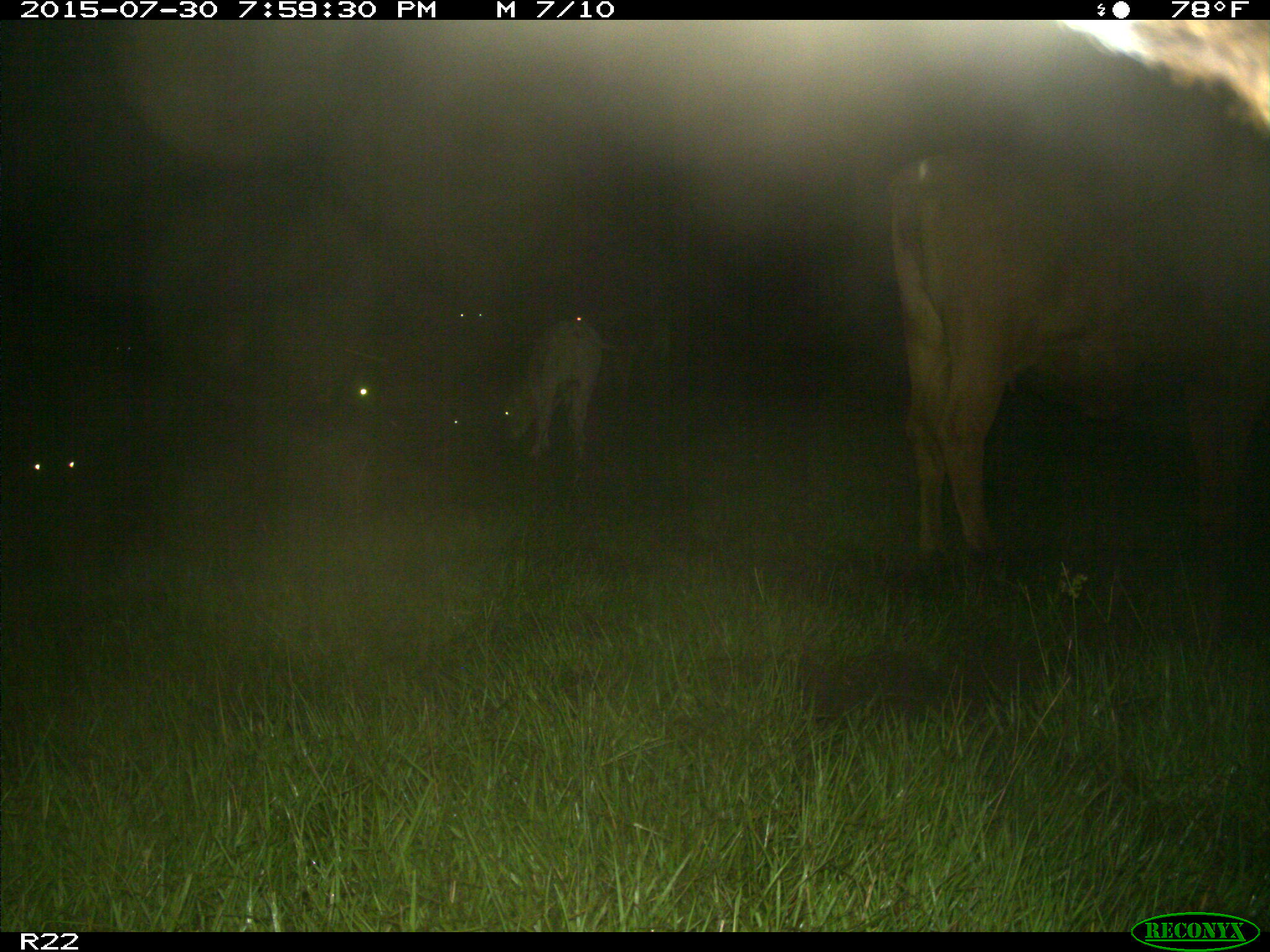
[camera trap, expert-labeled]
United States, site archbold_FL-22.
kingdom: Animalia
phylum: Chordata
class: Mammalia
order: Artiodactyla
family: Bovidae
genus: Bos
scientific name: Bos taurus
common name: domestic cow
Bos taurus (domestic cow).